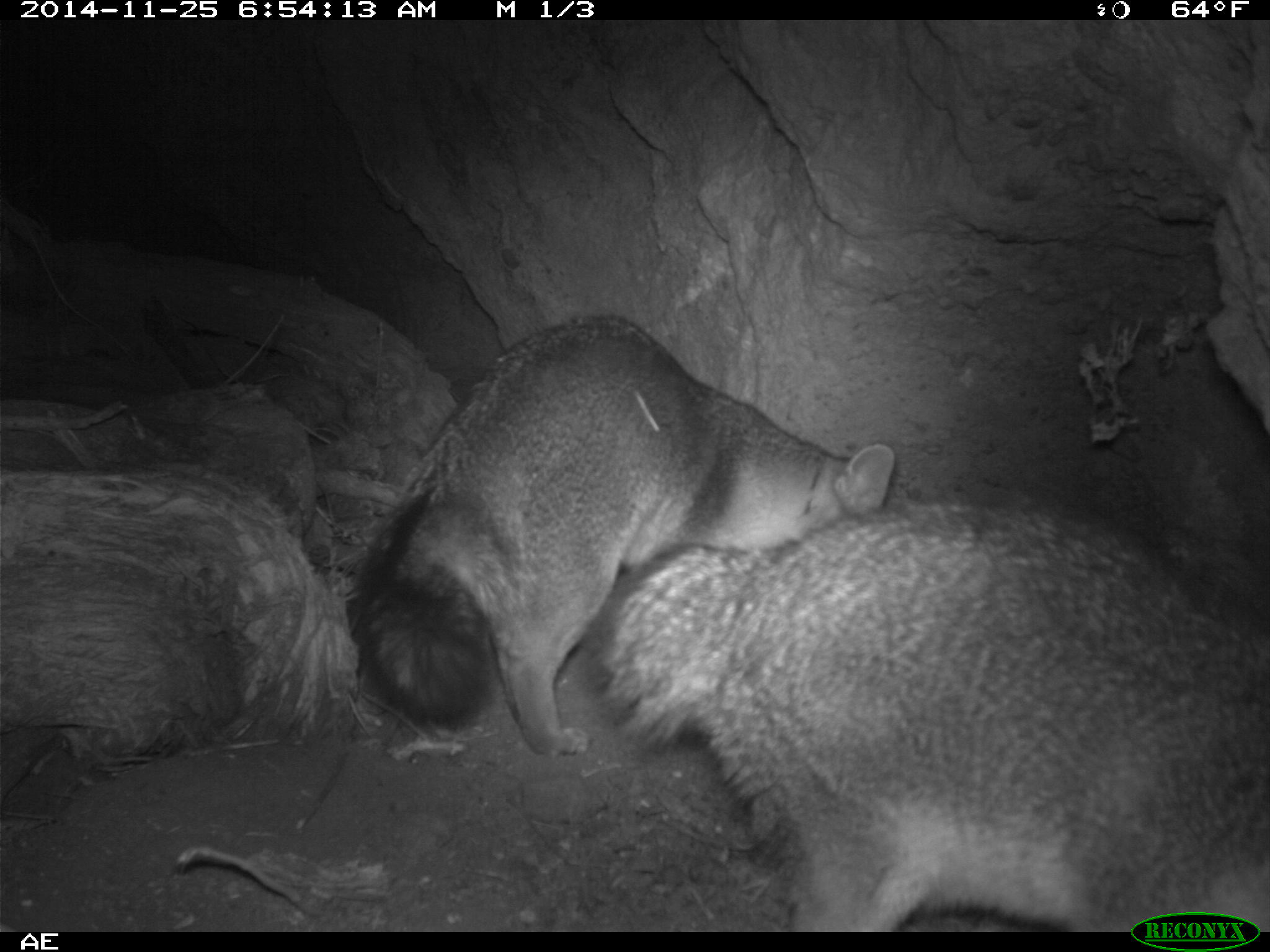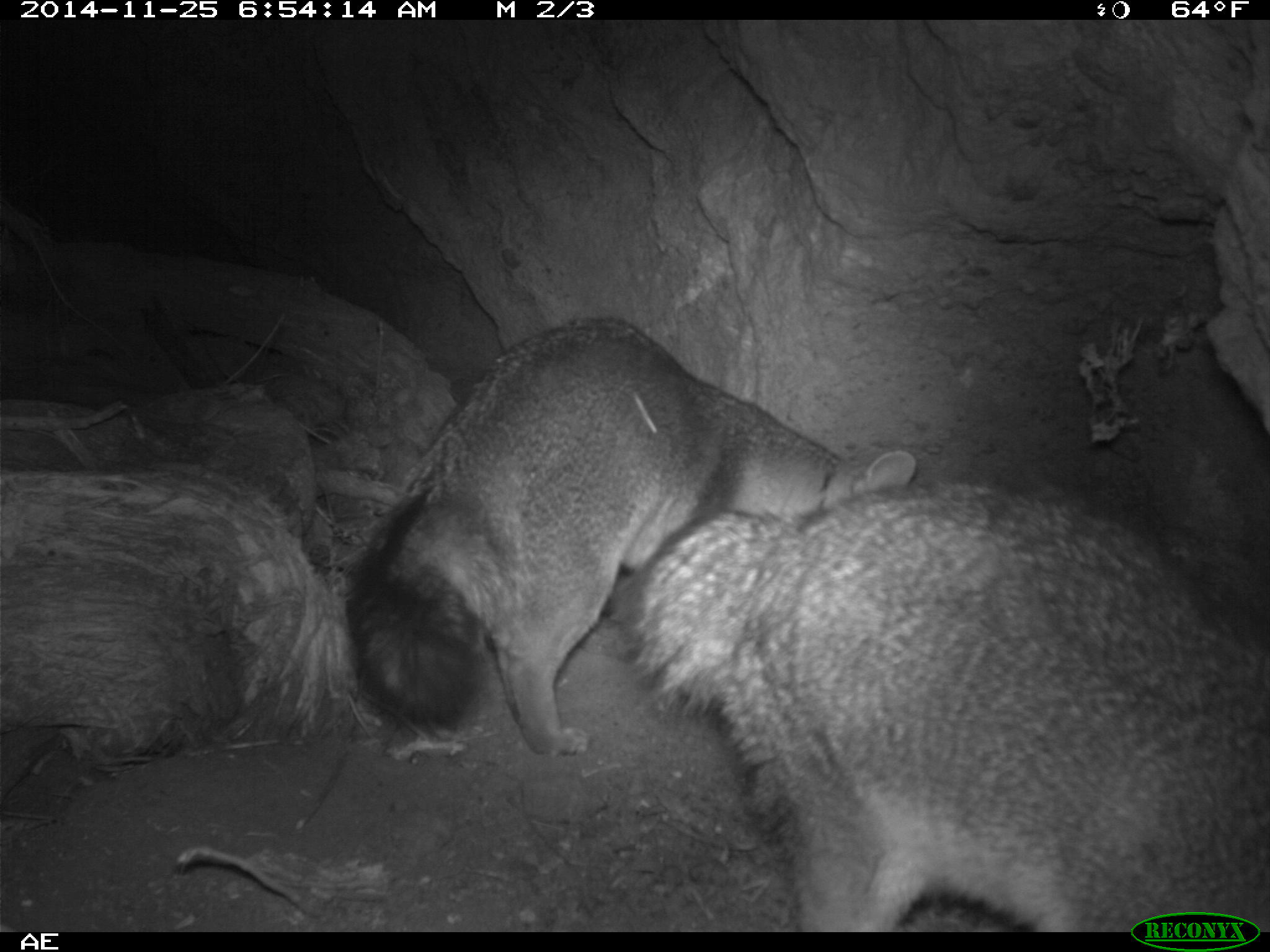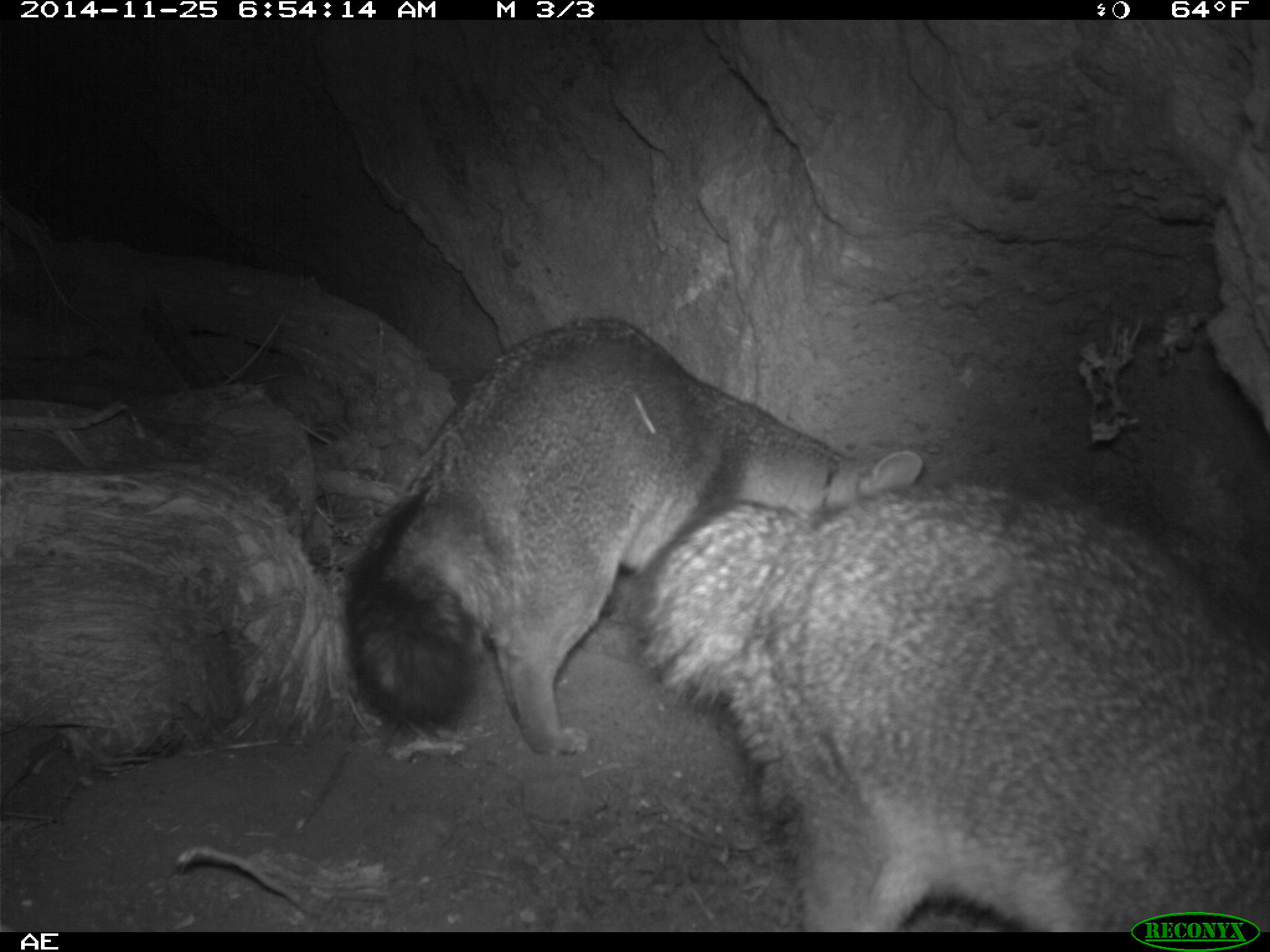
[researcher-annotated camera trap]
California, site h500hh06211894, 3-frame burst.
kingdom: Animalia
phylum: Chordata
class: Mammalia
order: Carnivora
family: Canidae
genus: Urocyon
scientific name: Urocyon littoralis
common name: island fox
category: fox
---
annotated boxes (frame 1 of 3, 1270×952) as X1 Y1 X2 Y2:
fox: 579 497 1269 932; 348 315 895 755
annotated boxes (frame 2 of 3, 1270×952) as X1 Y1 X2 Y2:
fox: 620 482 1269 932; 345 317 916 752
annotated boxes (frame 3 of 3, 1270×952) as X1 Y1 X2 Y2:
fox: 617 483 1269 932; 340 317 922 757